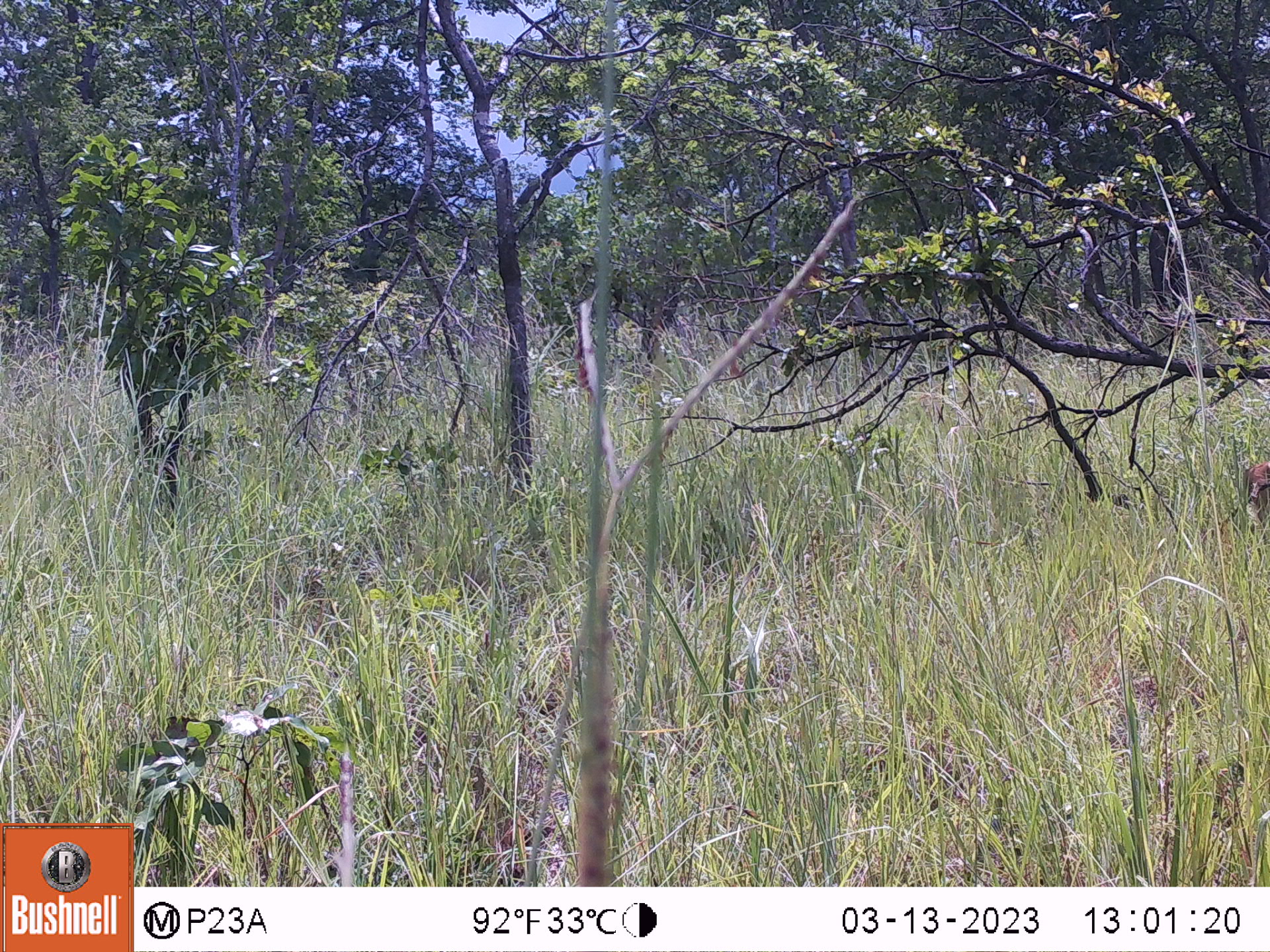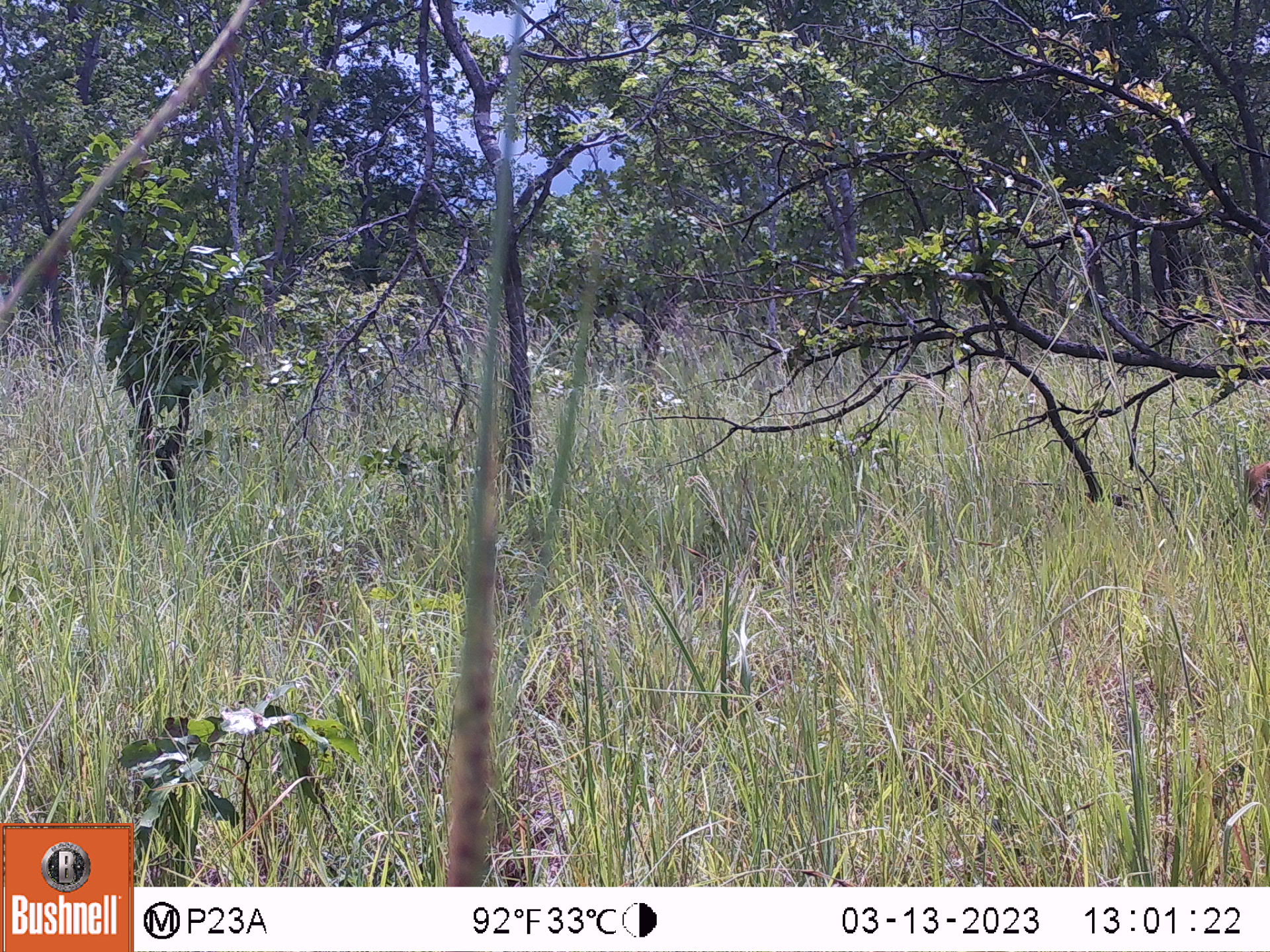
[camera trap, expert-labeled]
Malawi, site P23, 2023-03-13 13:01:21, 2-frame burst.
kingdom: Animalia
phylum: Chordata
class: Mammalia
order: Primates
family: Cercopithecidae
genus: Papio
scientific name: Papio cynocephalus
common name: yellow baboon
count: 1